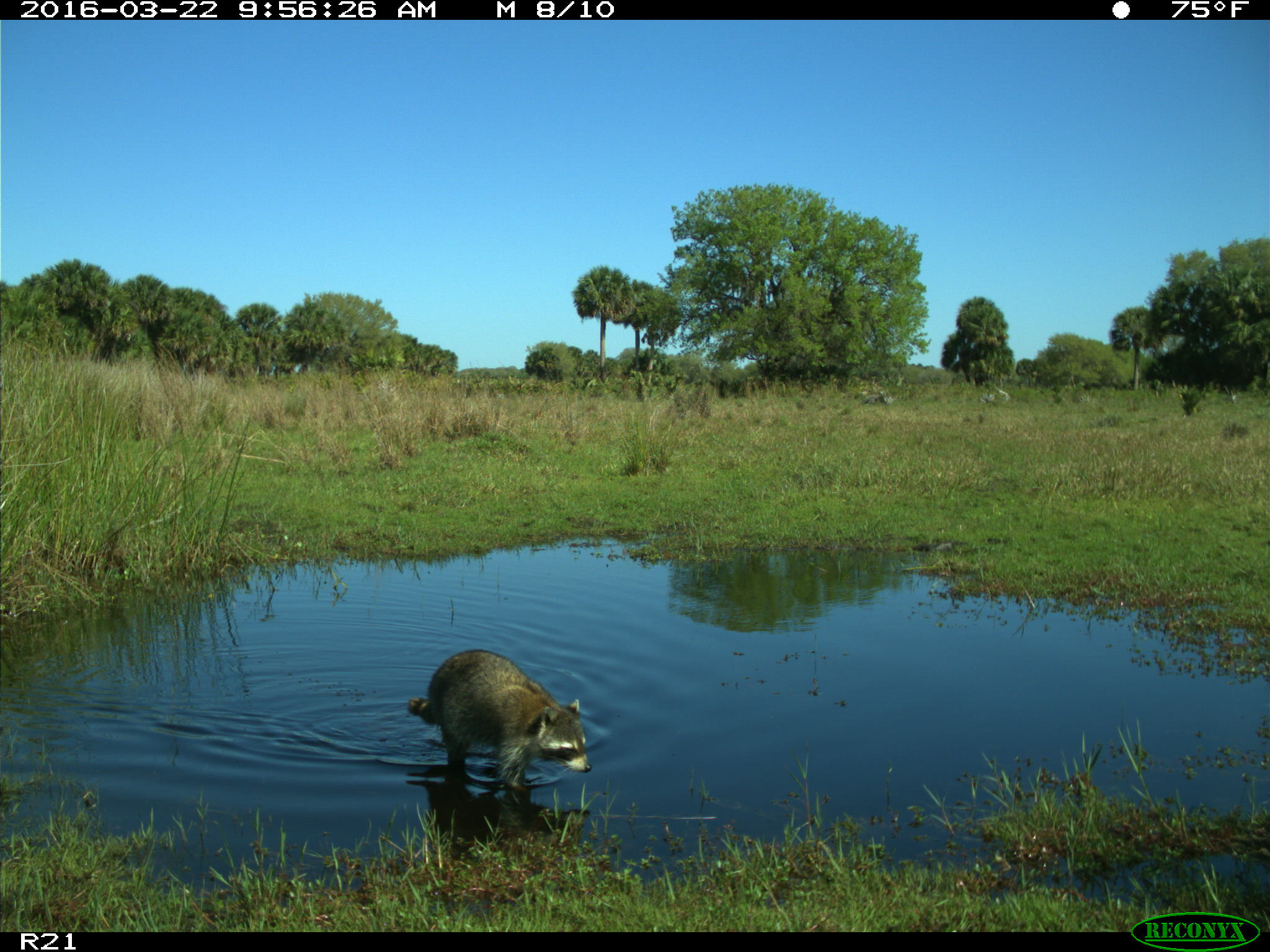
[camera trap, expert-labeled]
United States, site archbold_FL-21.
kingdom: Animalia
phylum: Chordata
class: Mammalia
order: Carnivora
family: Procyonidae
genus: Procyon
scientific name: Procyon lotor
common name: common raccoon